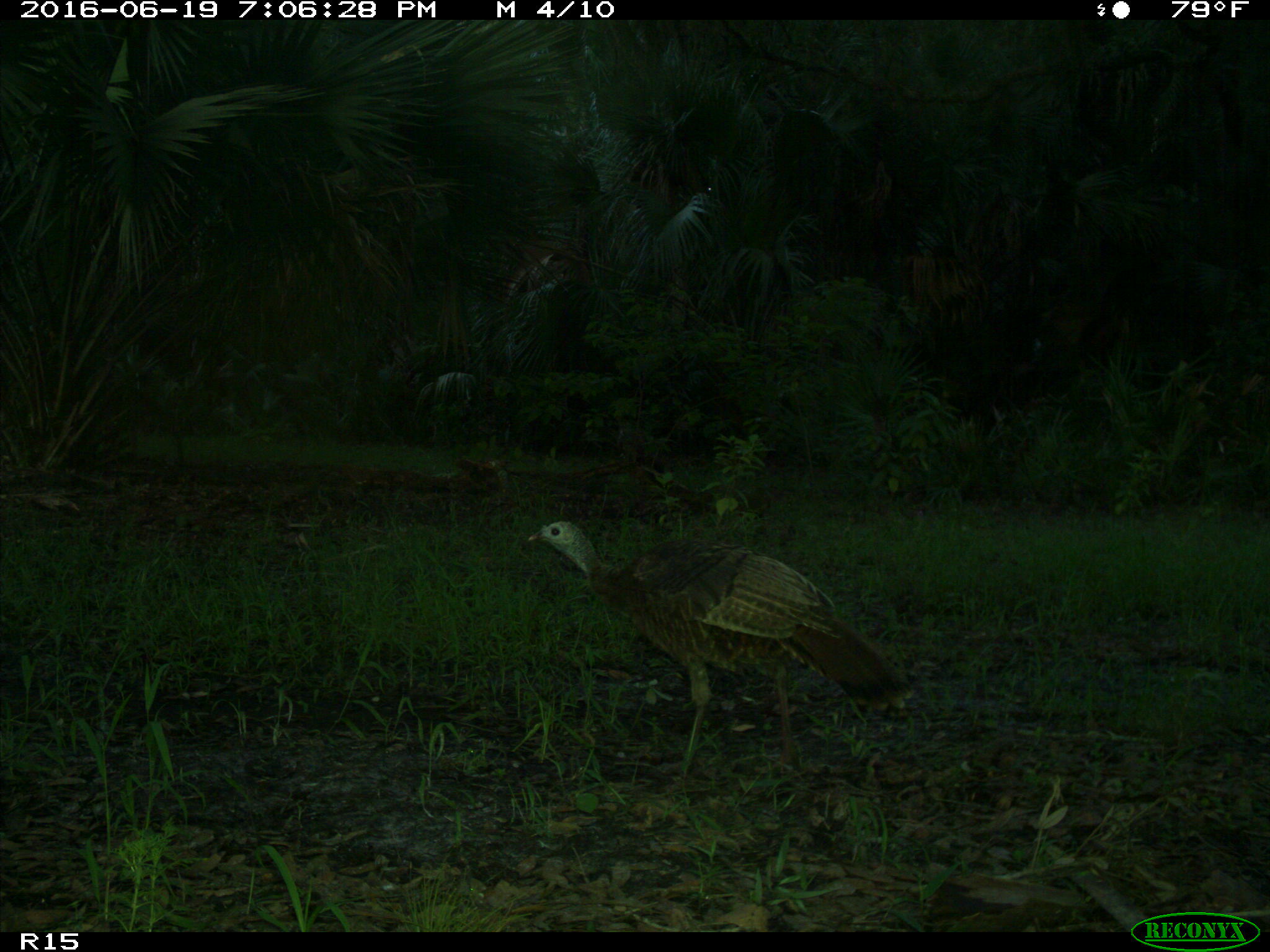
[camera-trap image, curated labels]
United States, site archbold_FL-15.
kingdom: Animalia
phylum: Chordata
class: Aves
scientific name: Aves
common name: birds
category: unidentified bird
Unidentified bird (birds) (Aves).